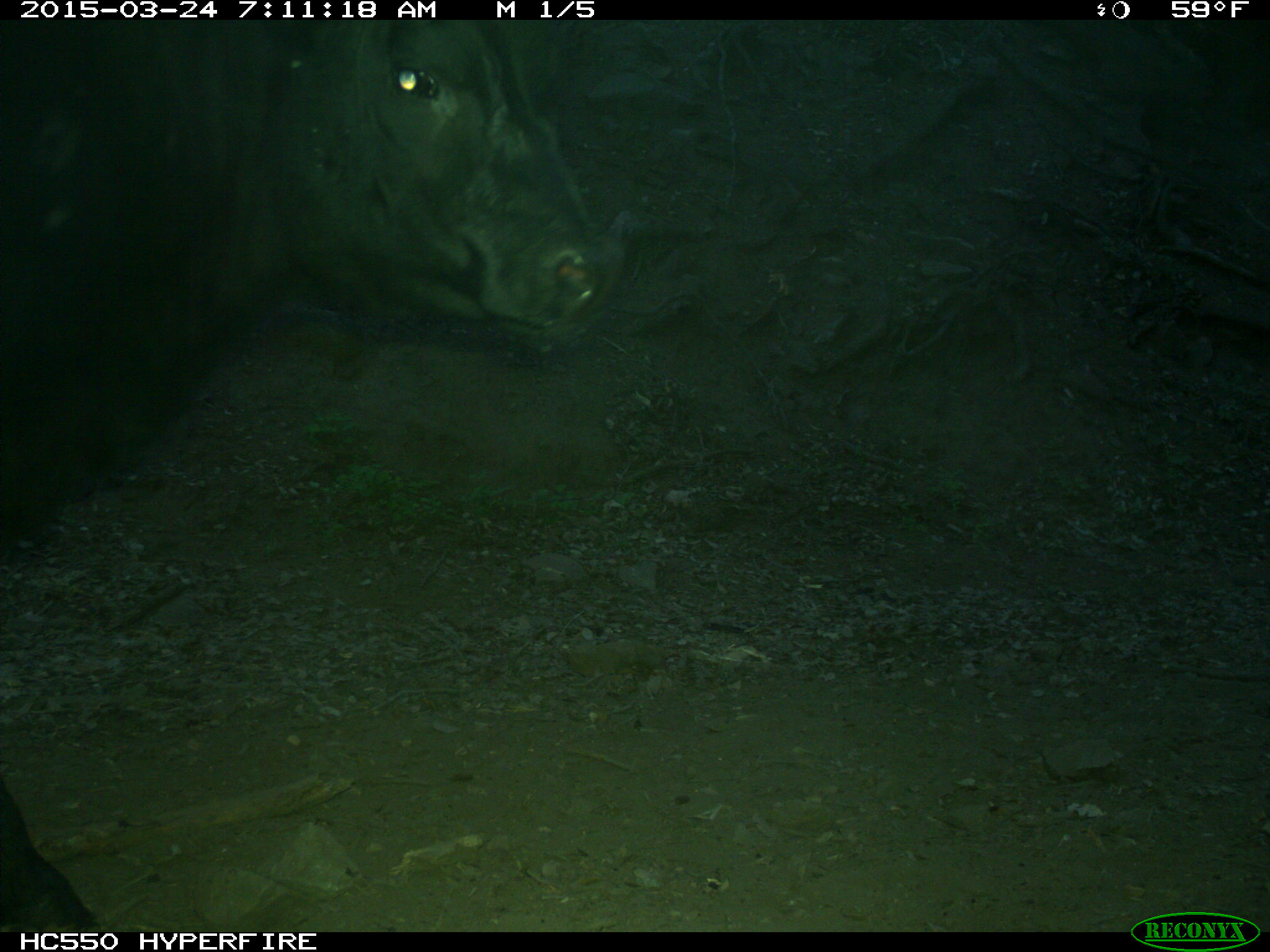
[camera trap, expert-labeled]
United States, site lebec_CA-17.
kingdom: Animalia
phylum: Chordata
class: Mammalia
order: Artiodactyla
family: Bovidae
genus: Bos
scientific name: Bos taurus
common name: domestic cow